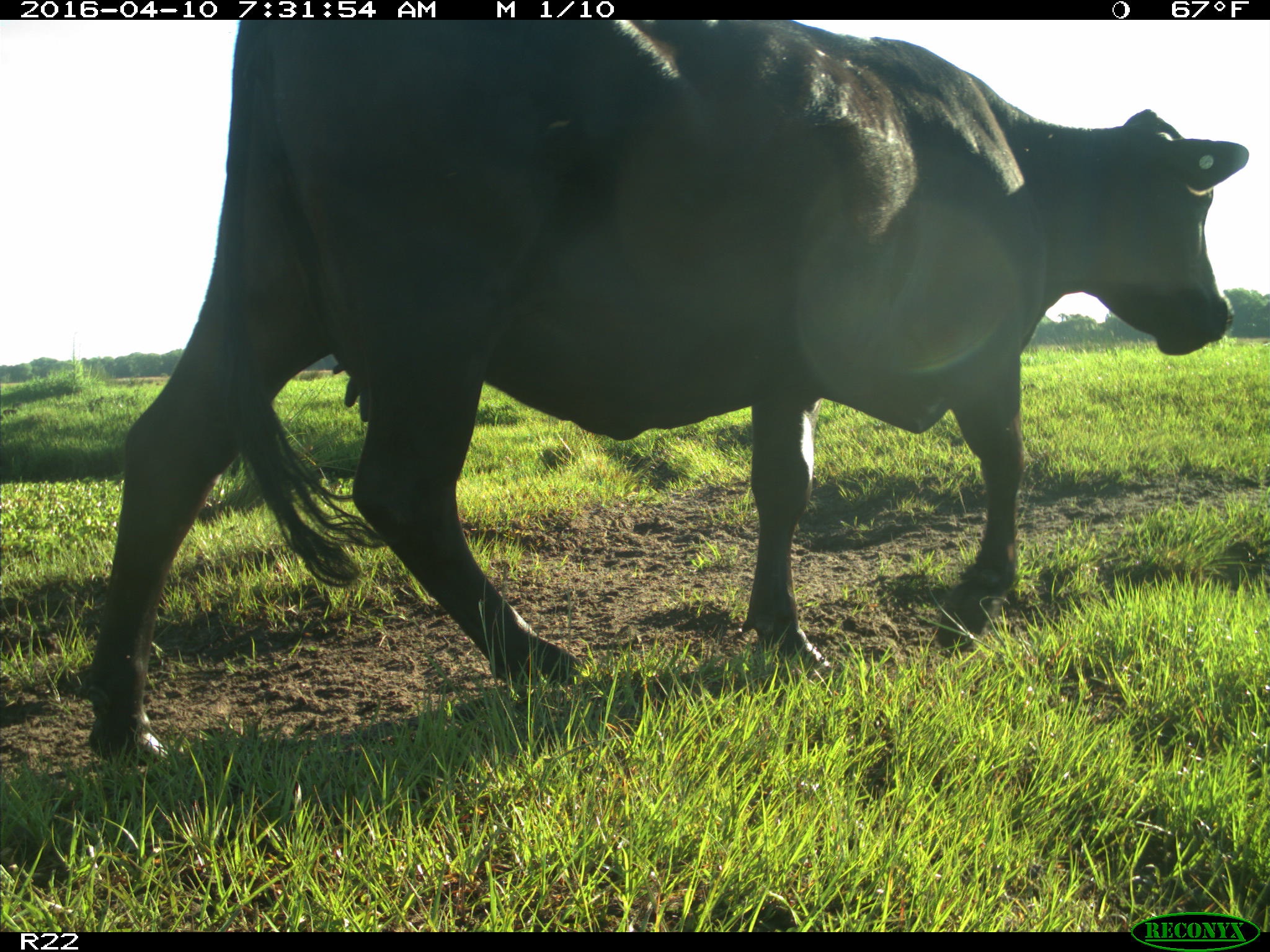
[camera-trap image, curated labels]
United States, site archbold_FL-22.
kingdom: Animalia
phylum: Chordata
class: Mammalia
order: Artiodactyla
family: Bovidae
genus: Bos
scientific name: Bos taurus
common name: domestic cow